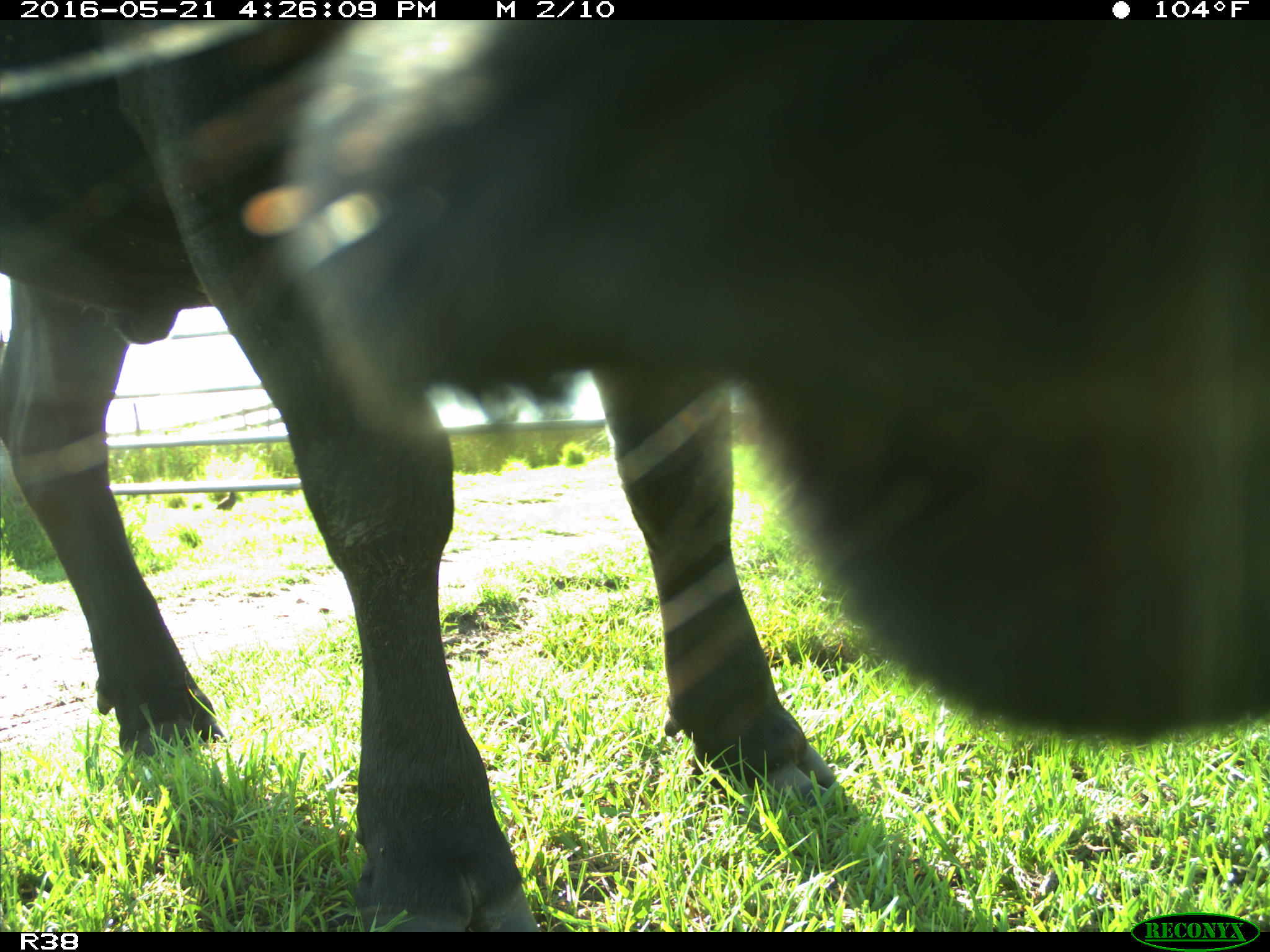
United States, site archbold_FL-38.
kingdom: Animalia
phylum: Chordata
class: Mammalia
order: Artiodactyla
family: Bovidae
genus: Bos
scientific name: Bos taurus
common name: domestic cow